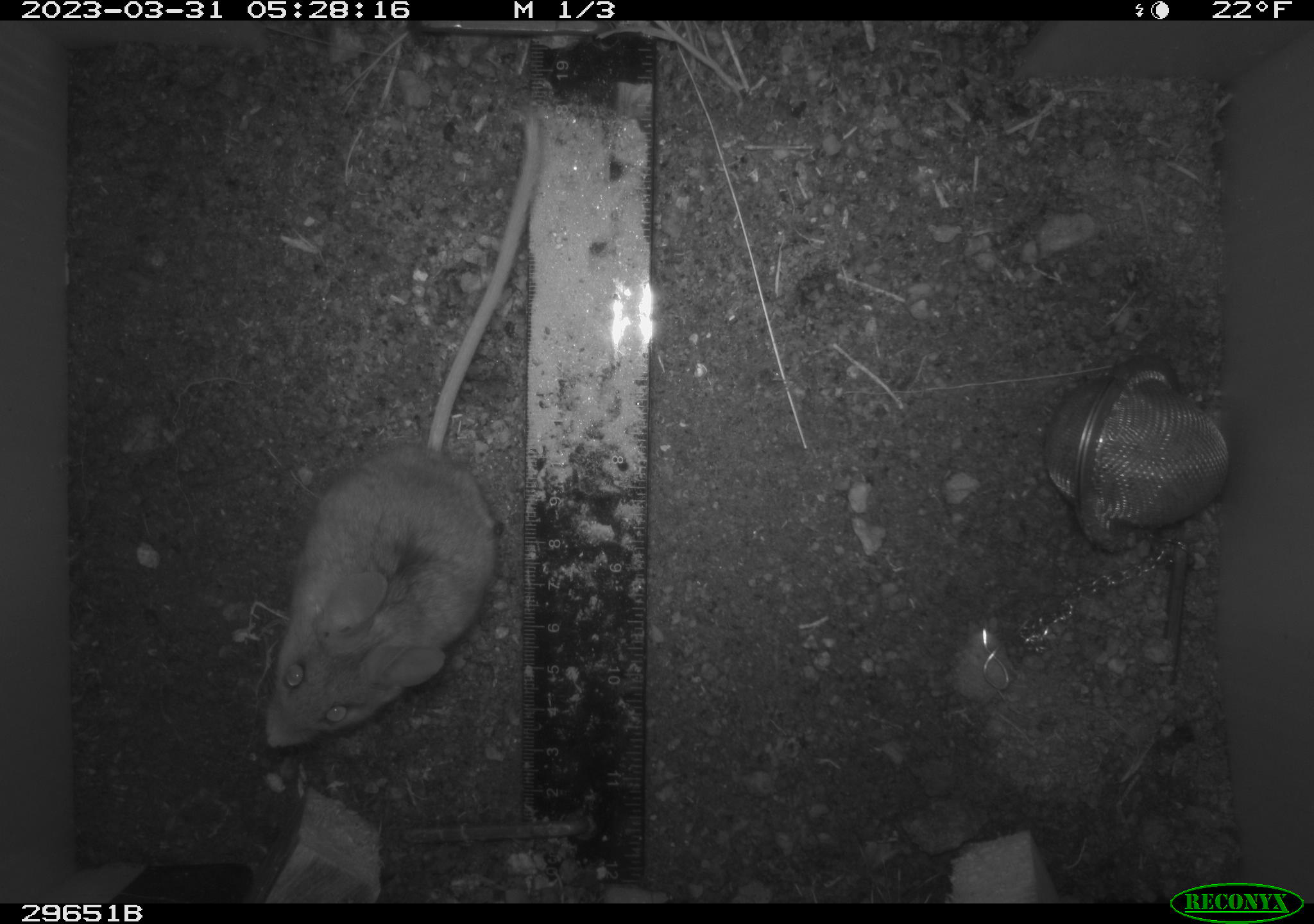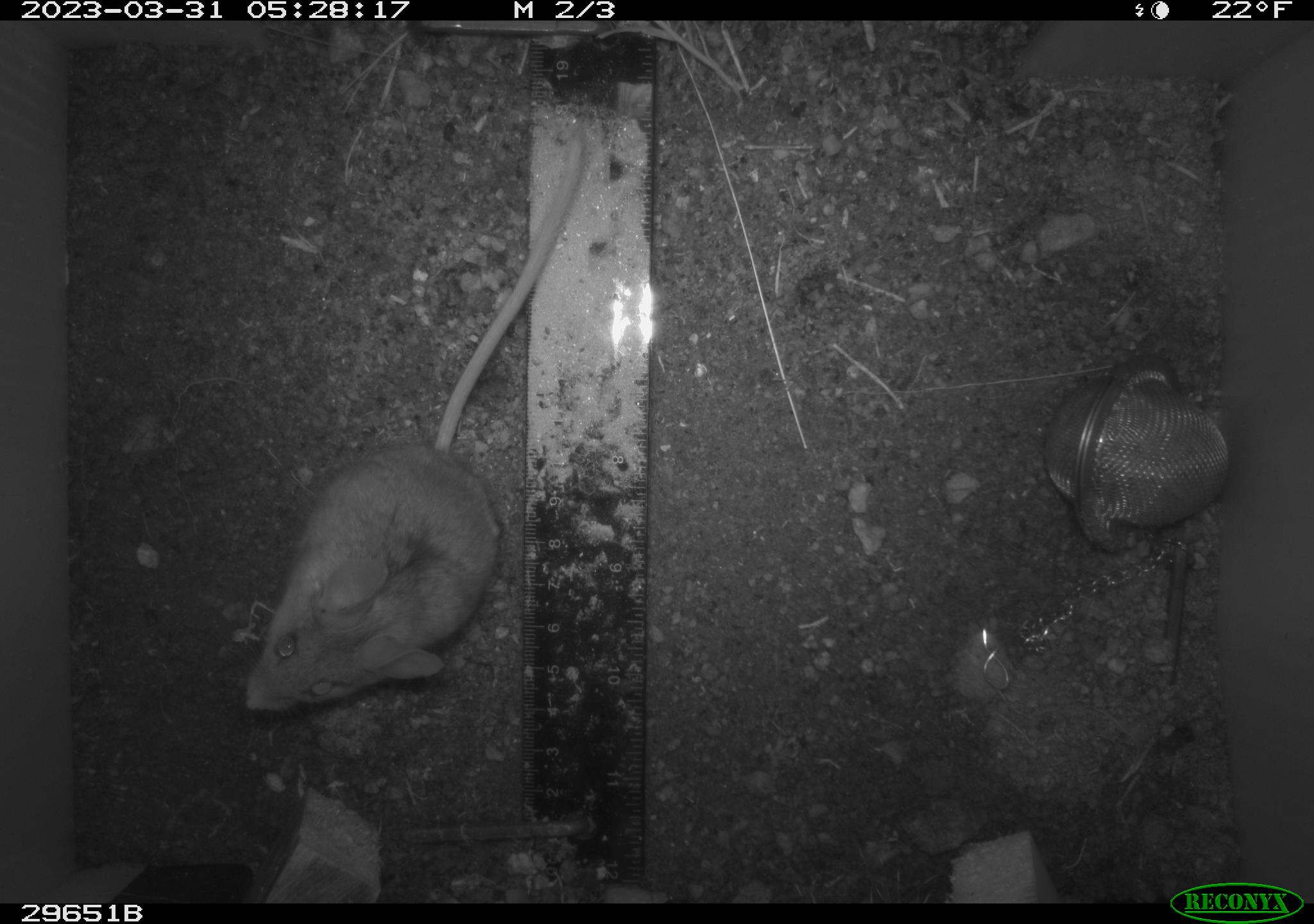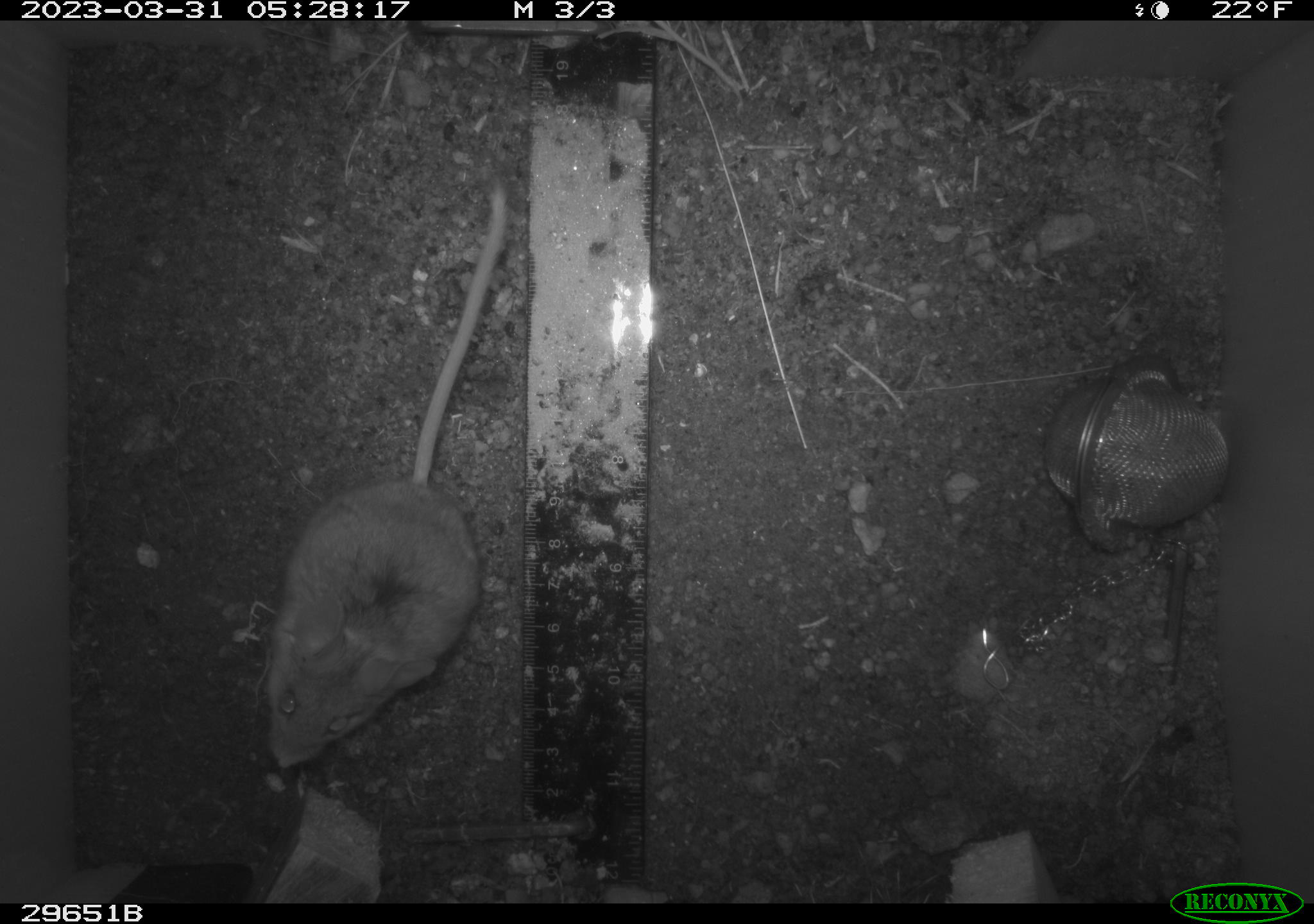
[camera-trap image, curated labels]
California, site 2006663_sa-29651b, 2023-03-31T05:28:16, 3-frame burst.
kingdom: Animalia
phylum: Chordata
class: Mammalia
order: Rodentia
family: Cricetidae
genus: Peromyscus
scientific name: Peromyscus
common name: deer mice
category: peromyscus species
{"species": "peromyscus species (deer mice) (Peromyscus)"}